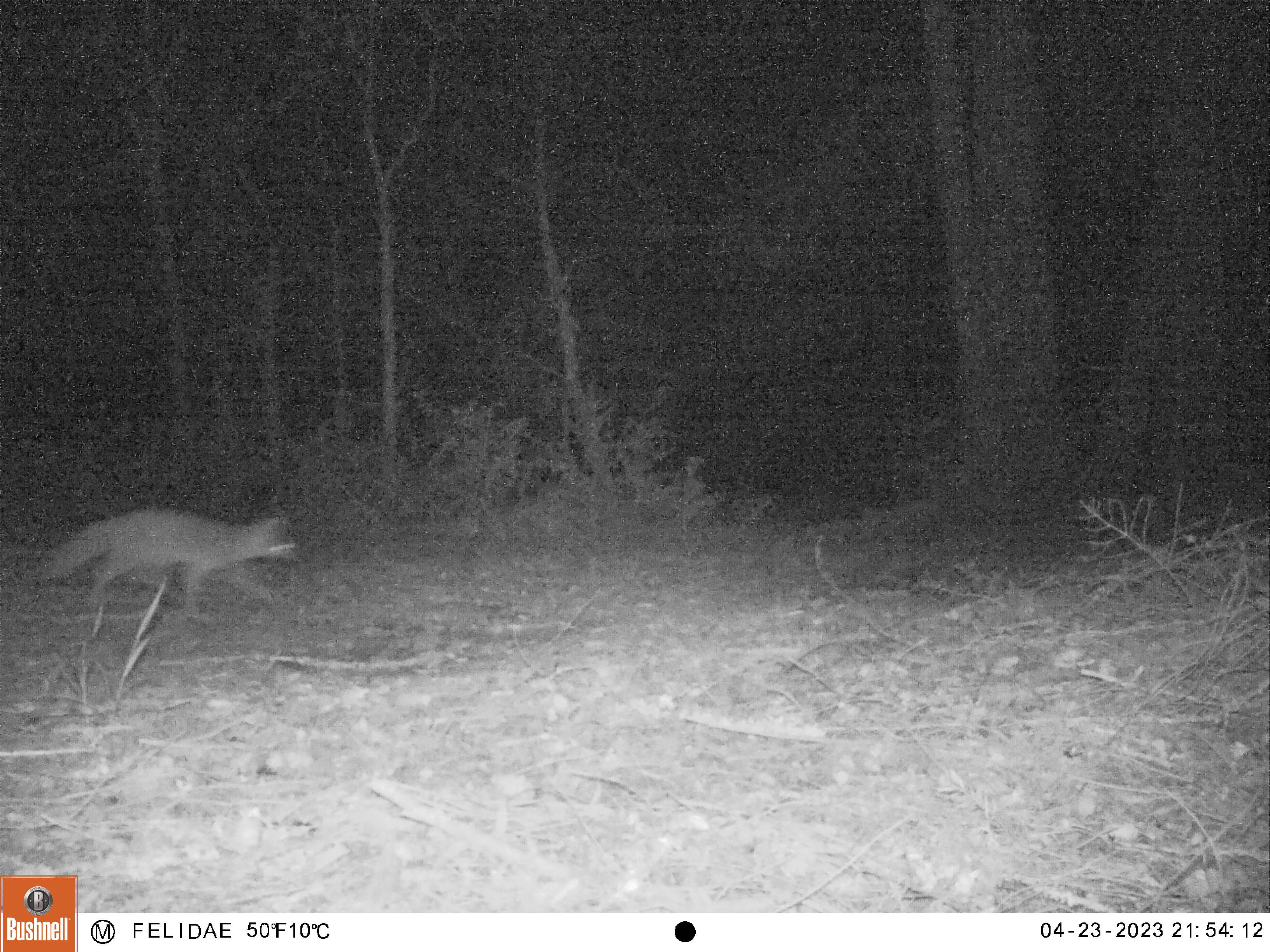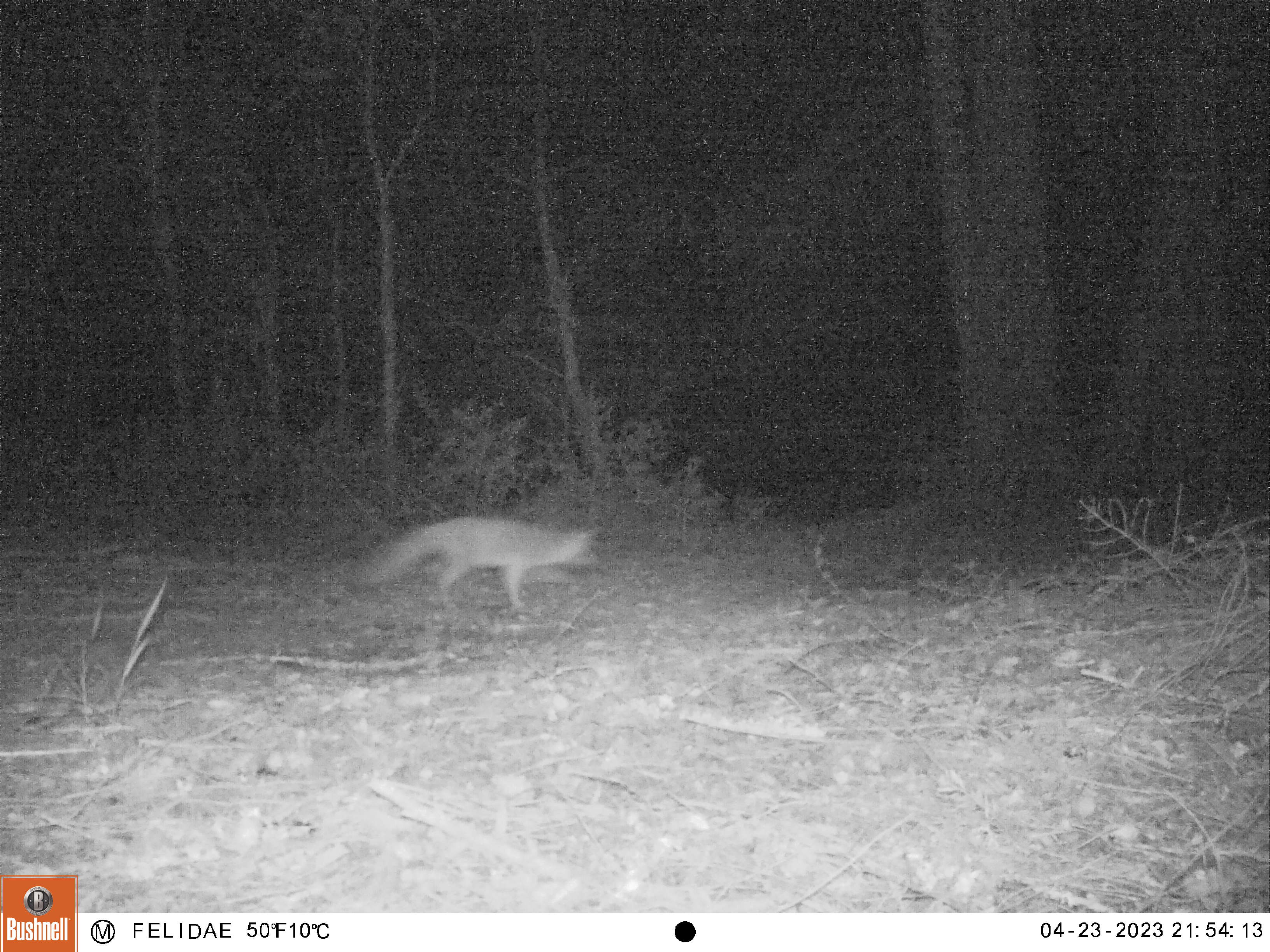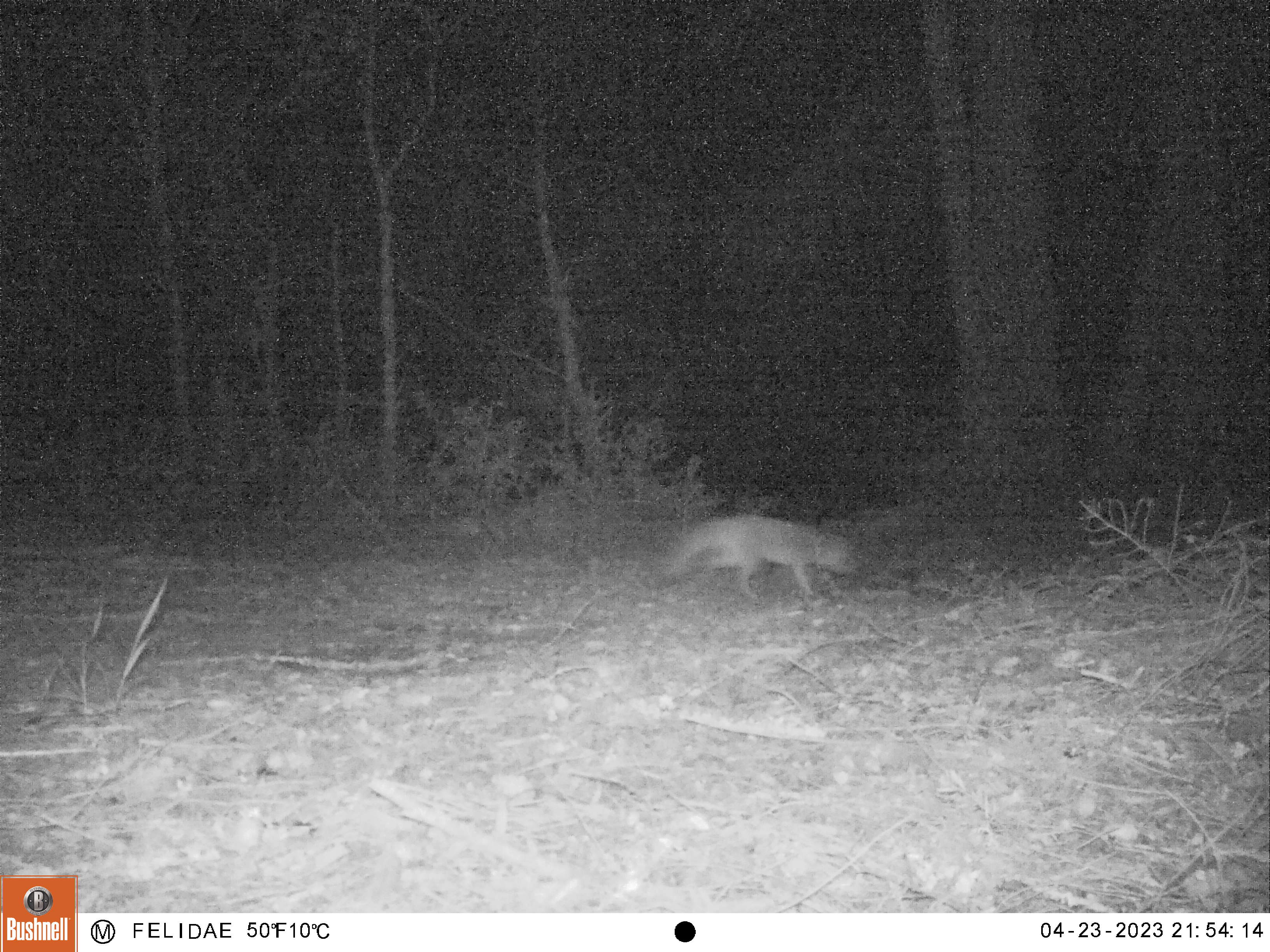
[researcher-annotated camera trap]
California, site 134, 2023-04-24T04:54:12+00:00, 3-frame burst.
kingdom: Animalia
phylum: Chordata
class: Mammalia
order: Carnivora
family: Canidae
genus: Urocyon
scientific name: Urocyon cinereoargenteus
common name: gray fox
Gray fox (Urocyon cinereoargenteus).